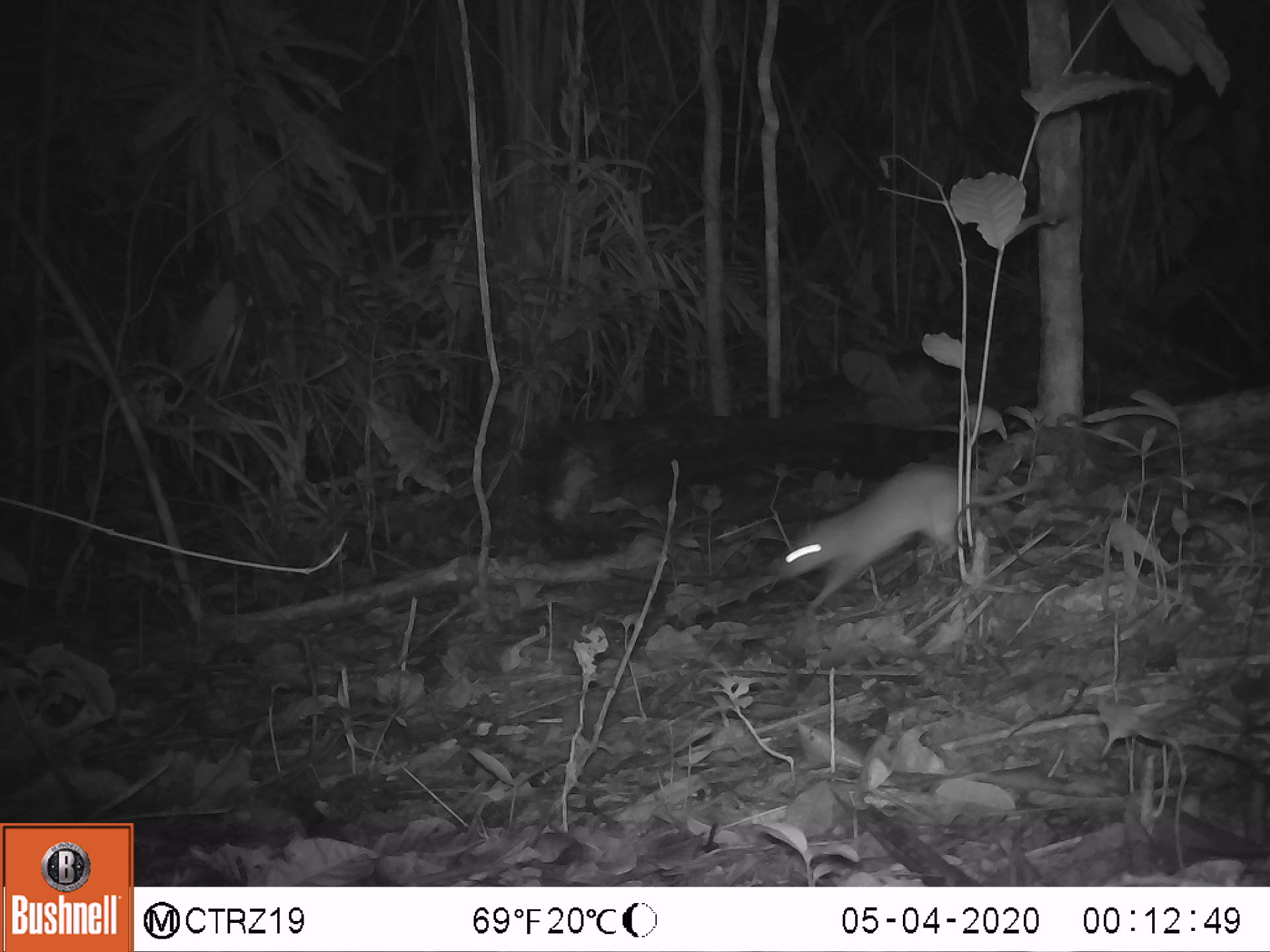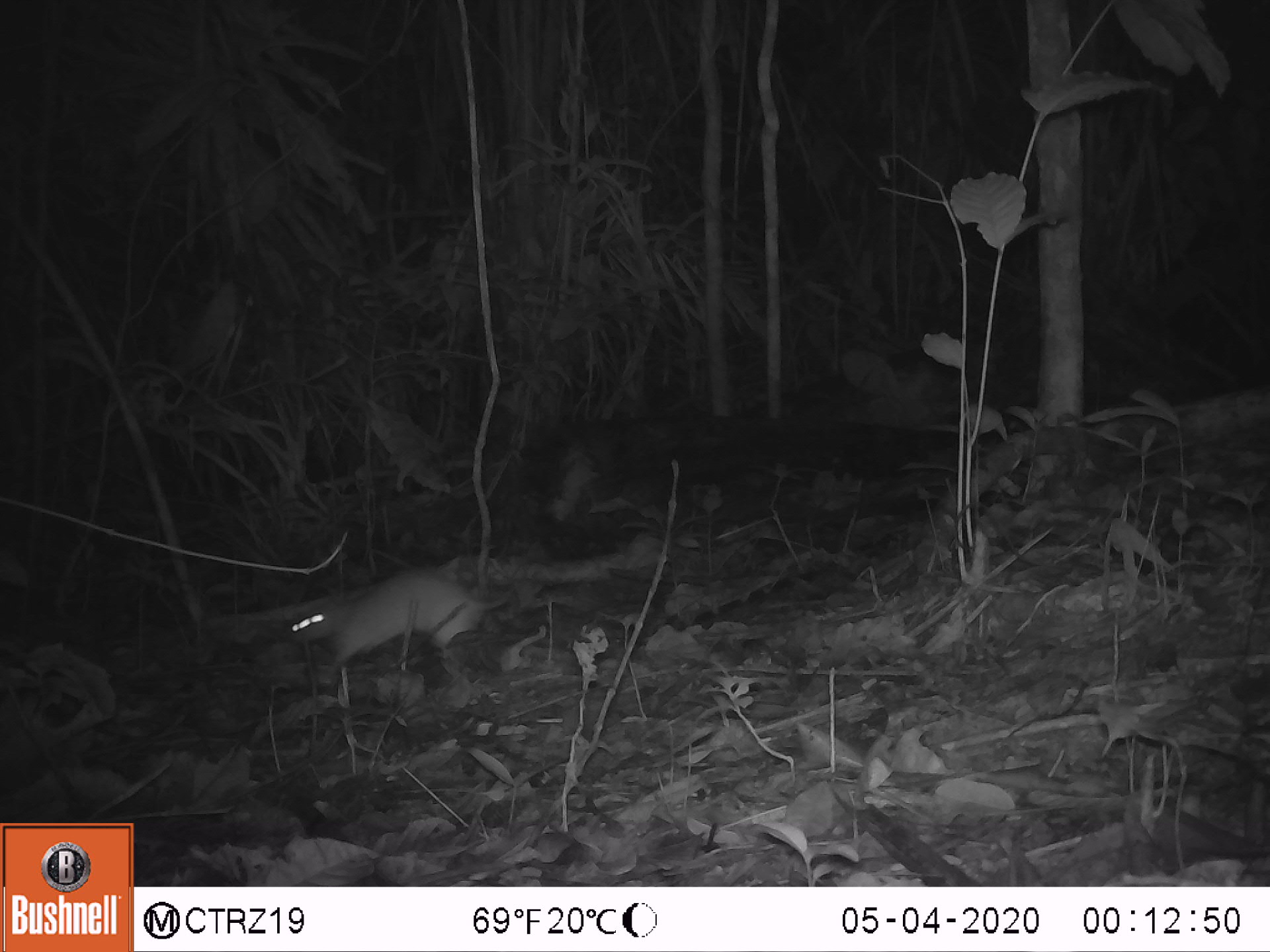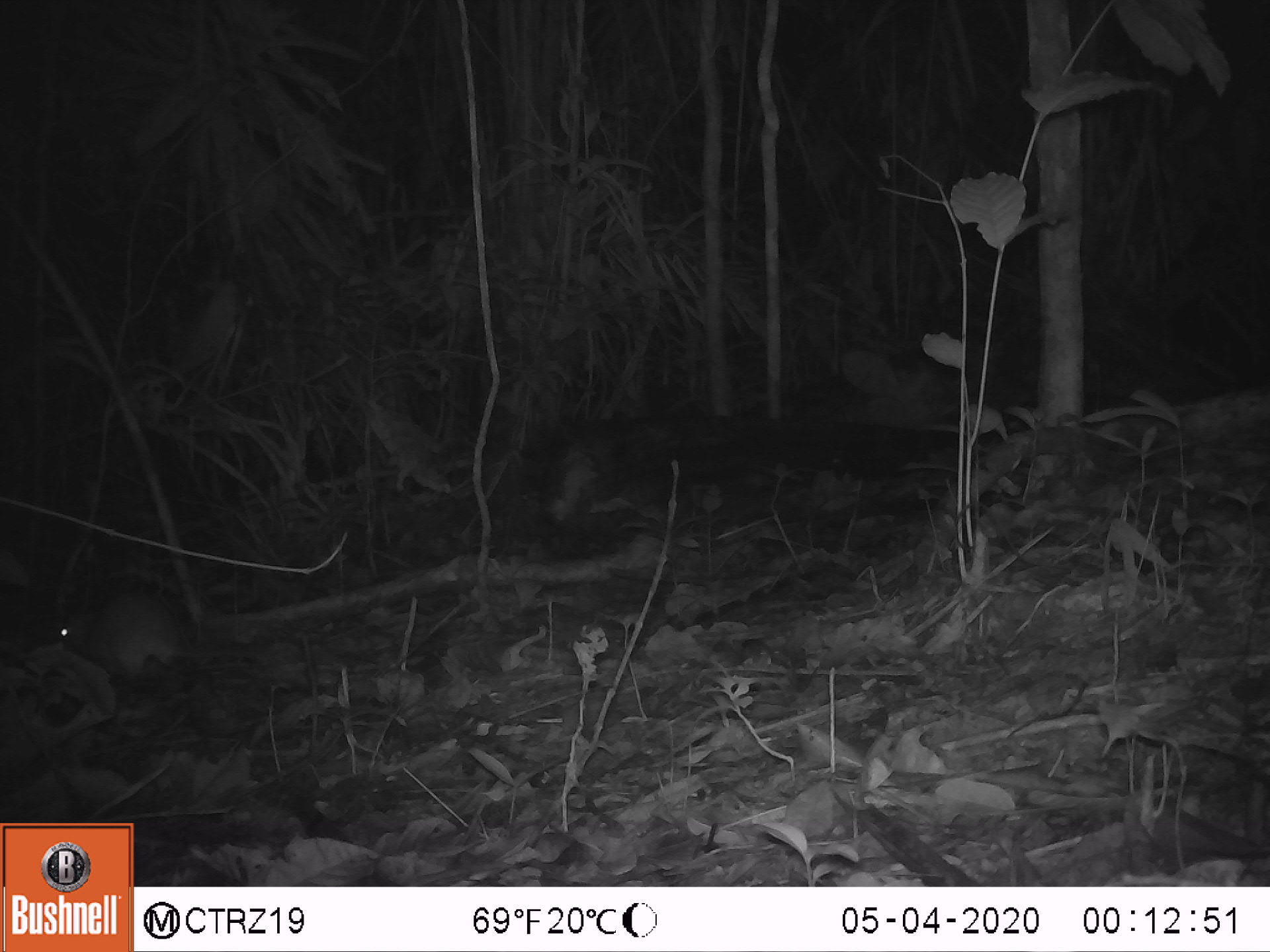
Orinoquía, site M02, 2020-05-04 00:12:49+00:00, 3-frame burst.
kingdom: Animalia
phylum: Chordata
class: Mammalia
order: Rodentia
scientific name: Rodentia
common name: rodent